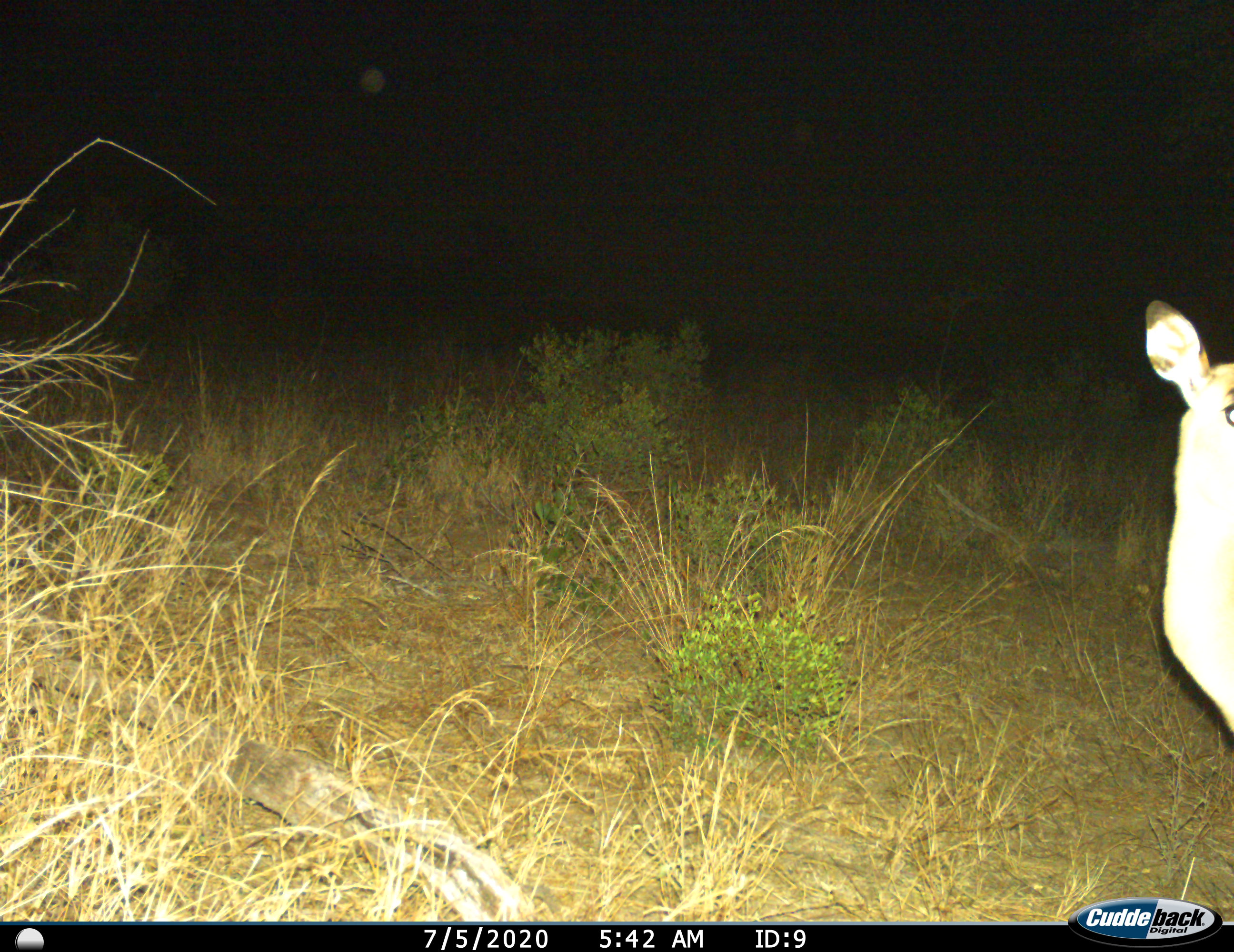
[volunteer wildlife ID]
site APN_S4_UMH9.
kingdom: Animalia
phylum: Chordata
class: Mammalia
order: Artiodactyla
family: Bovidae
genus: Aepyceros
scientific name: Aepyceros melampus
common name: impala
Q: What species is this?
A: Impala (Aepyceros melampus).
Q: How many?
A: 1.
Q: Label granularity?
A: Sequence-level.